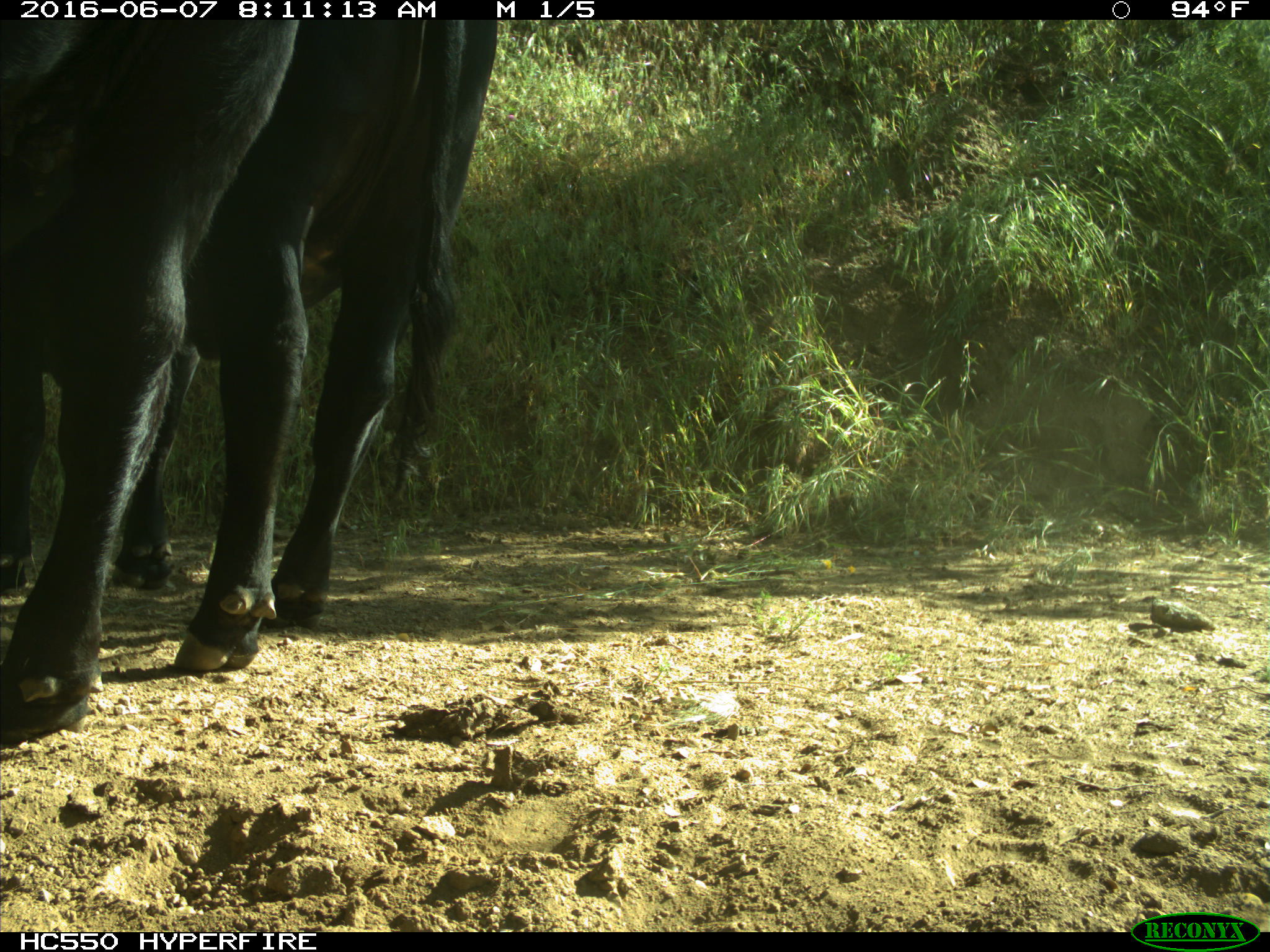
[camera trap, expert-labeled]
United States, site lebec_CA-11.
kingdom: Animalia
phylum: Chordata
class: Mammalia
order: Artiodactyla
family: Bovidae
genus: Bos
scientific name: Bos taurus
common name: domestic cow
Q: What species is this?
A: Bos taurus (domestic cow).